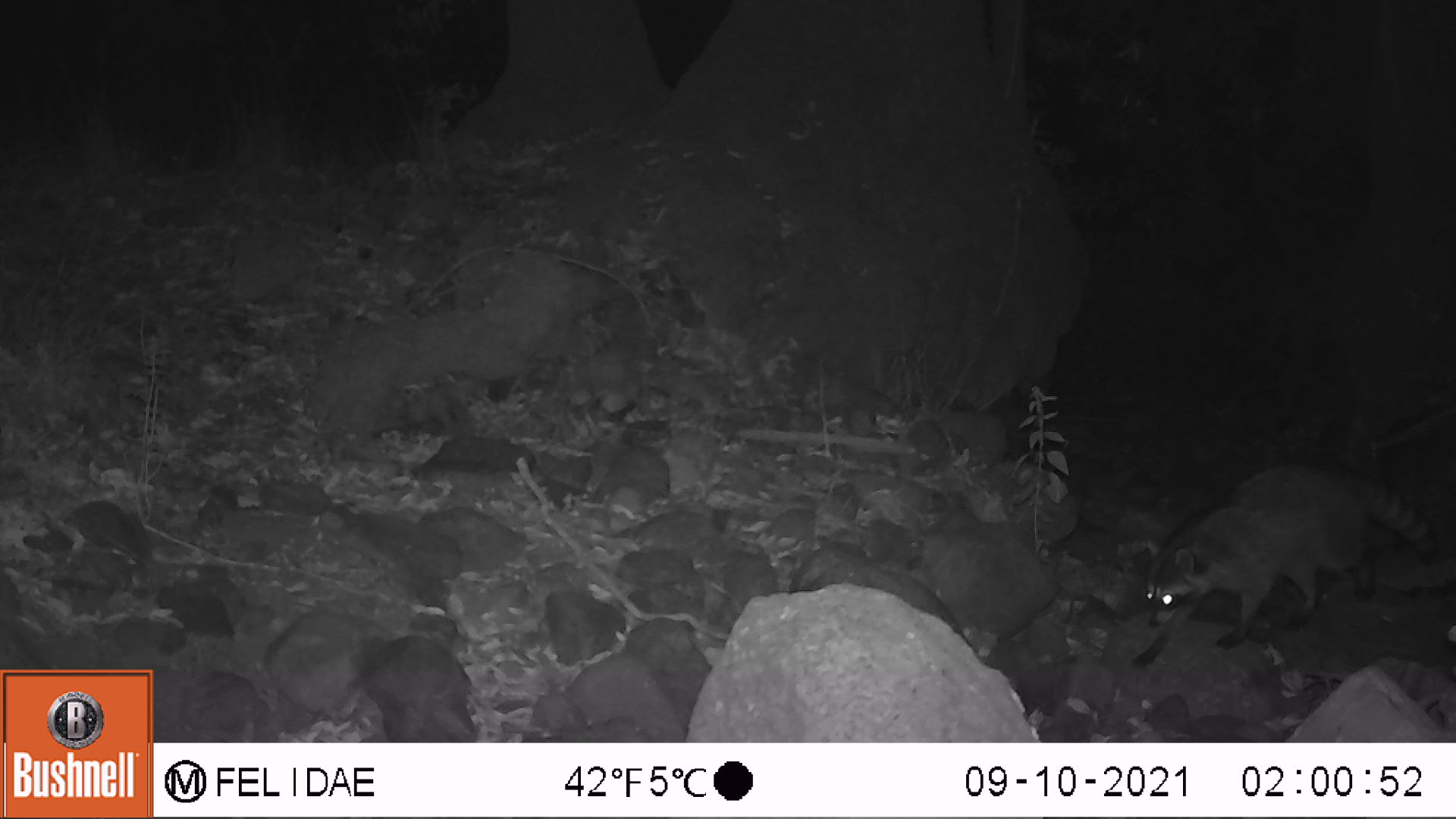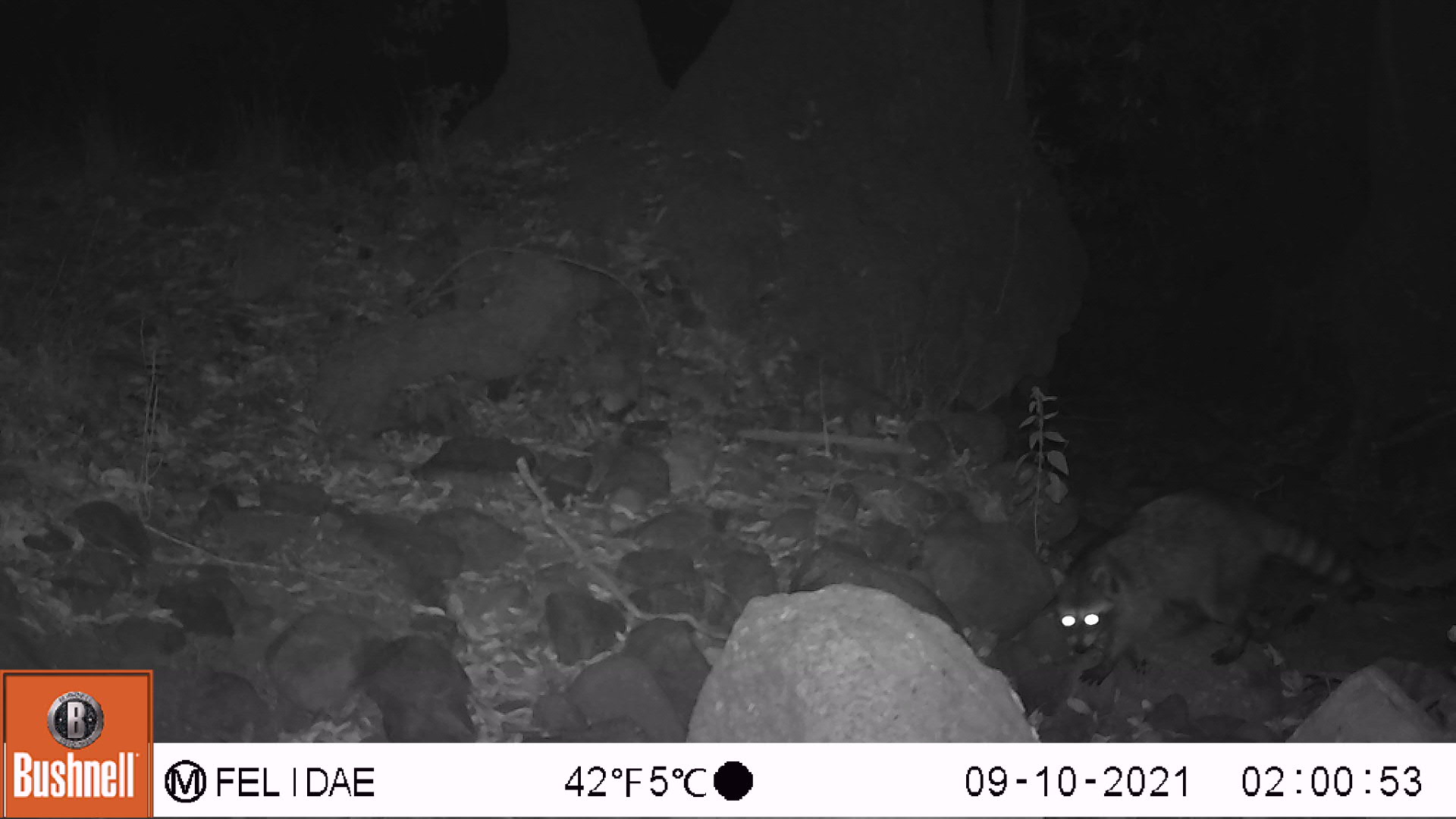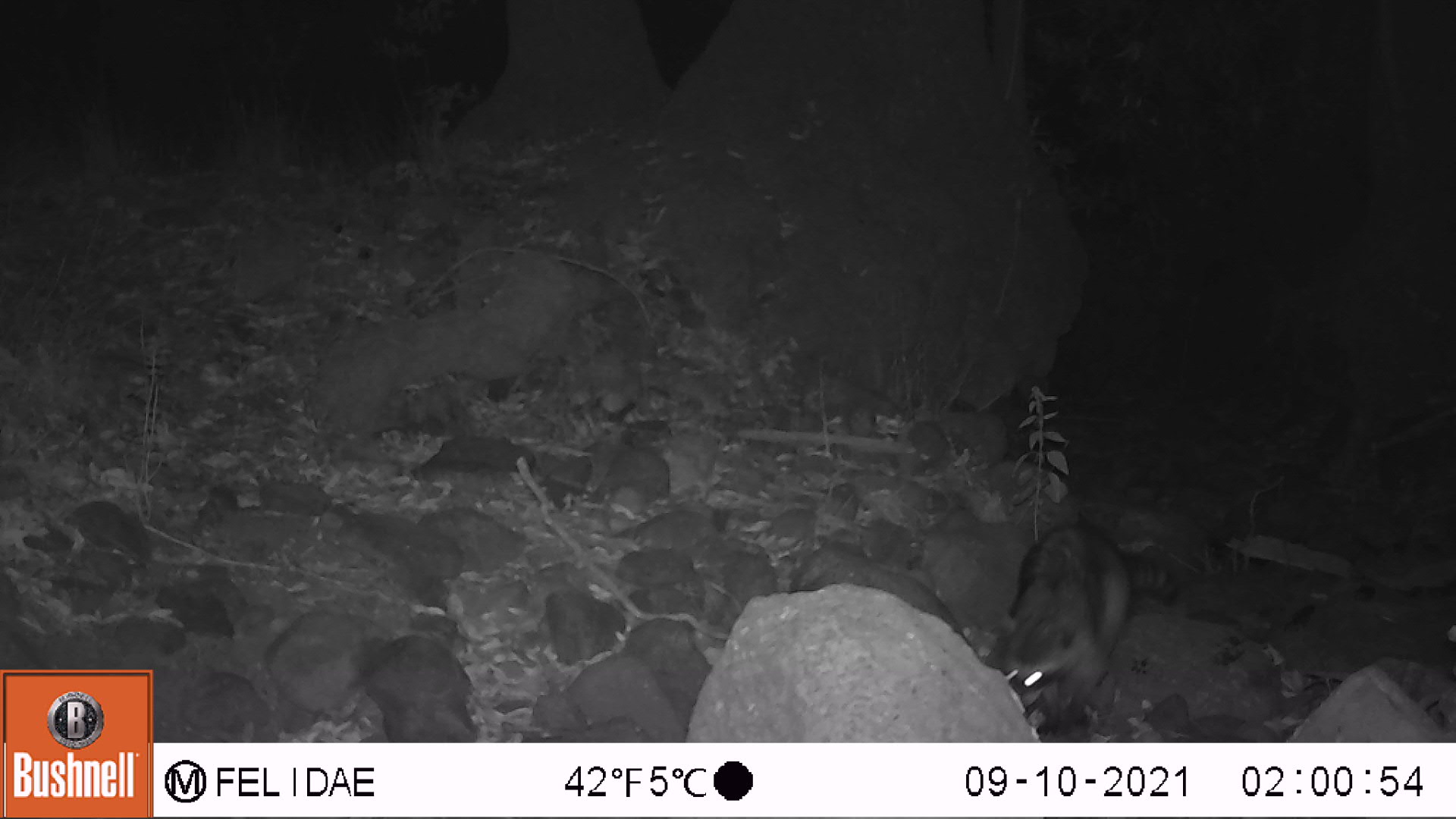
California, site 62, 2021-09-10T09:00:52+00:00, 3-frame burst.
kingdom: Animalia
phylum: Chordata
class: Mammalia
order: Carnivora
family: Procyonidae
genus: Procyon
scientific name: Procyon lotor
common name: raccoon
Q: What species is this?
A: Raccoon (Procyon lotor).